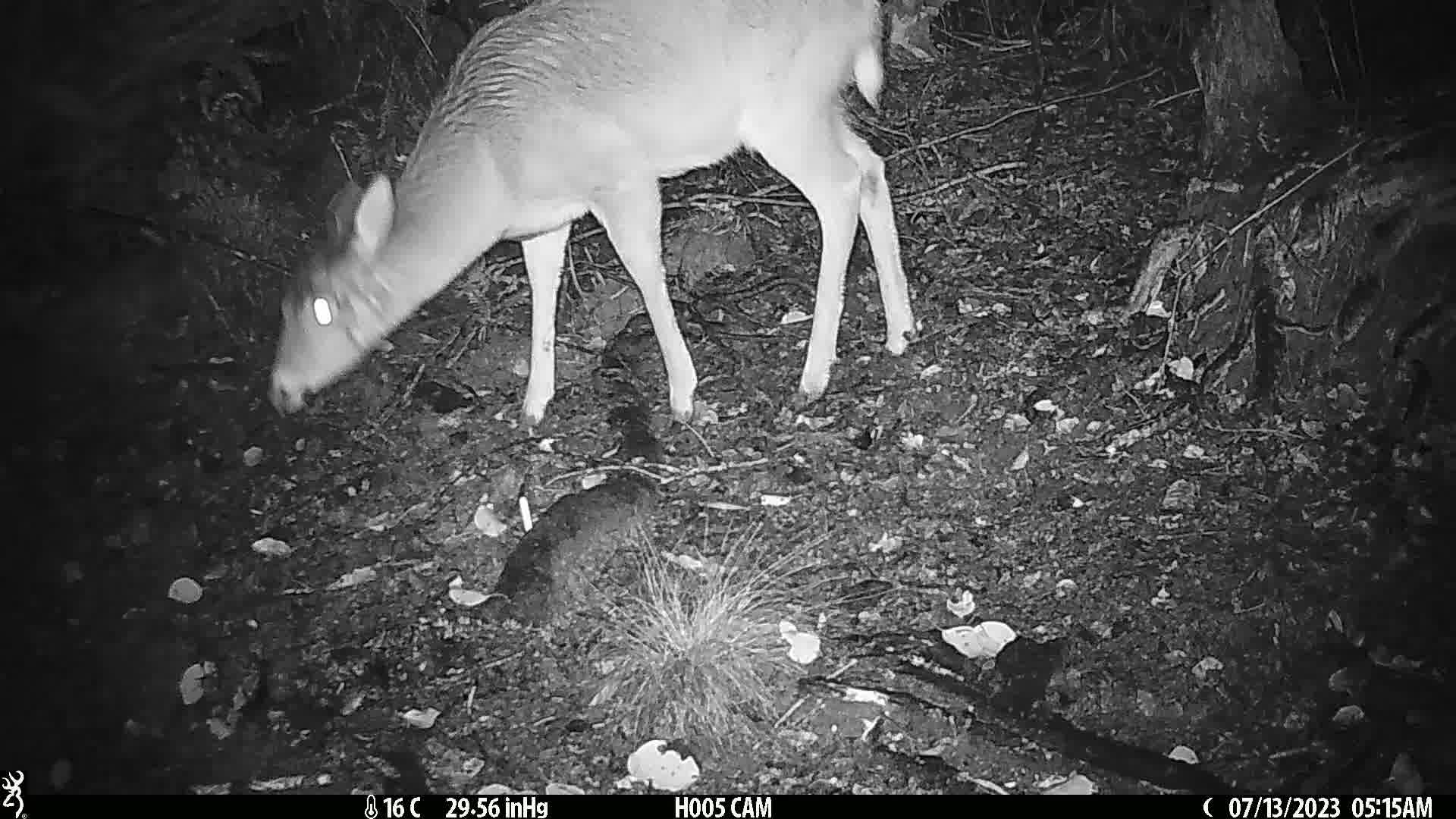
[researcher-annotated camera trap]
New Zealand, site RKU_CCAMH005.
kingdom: Animalia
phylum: Chordata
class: Mammalia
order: Artiodactyla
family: Cervidae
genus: Odocoileus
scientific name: Odocoileus virginianus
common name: white-tailed deer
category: white tailed deer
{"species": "white tailed deer (white-tailed deer) (Odocoileus virginianus)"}